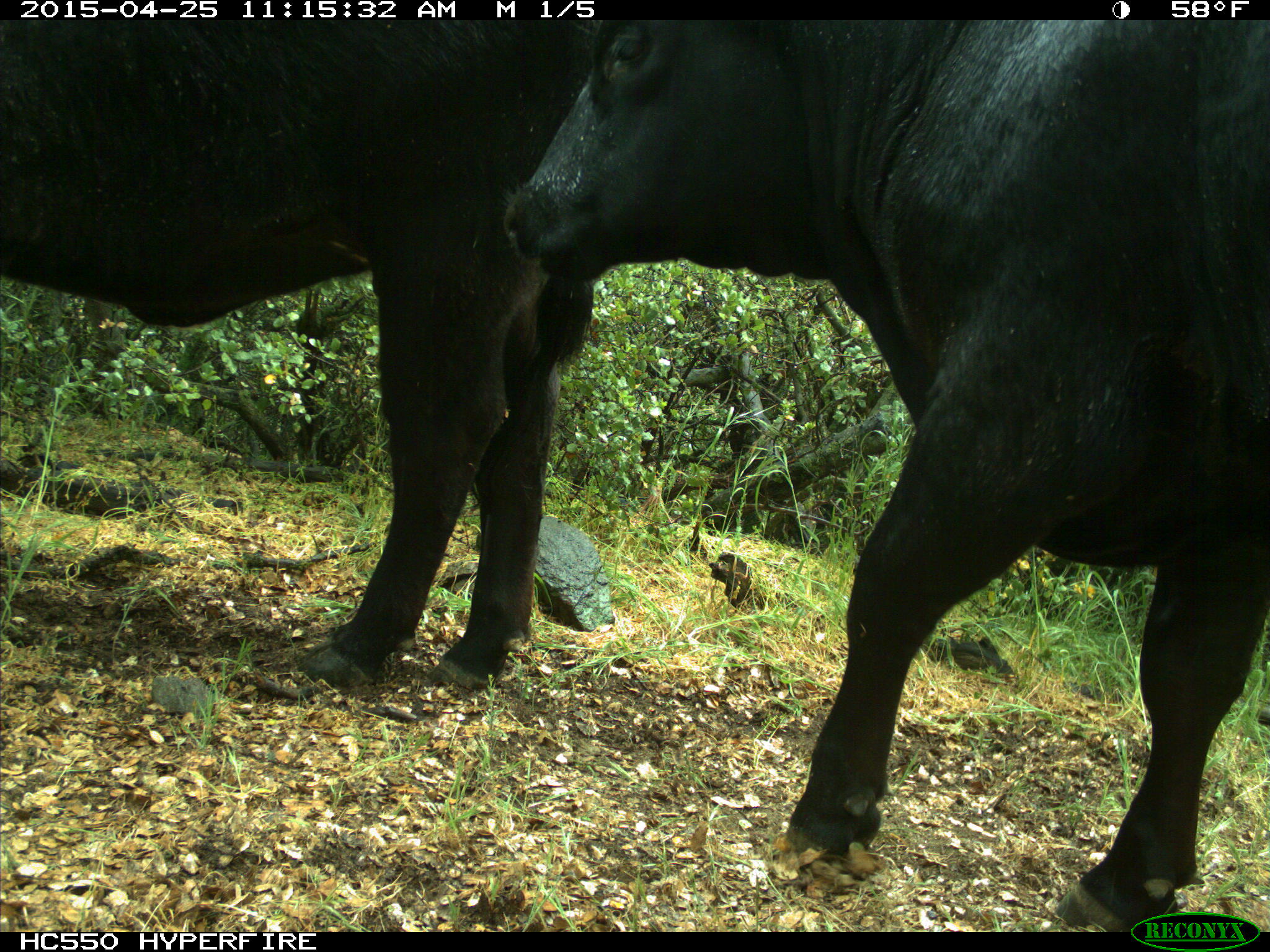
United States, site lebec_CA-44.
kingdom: Animalia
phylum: Chordata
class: Mammalia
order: Artiodactyla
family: Suidae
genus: Sus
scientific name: Sus scrofa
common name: wild boar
Sus scrofa (wild boar).